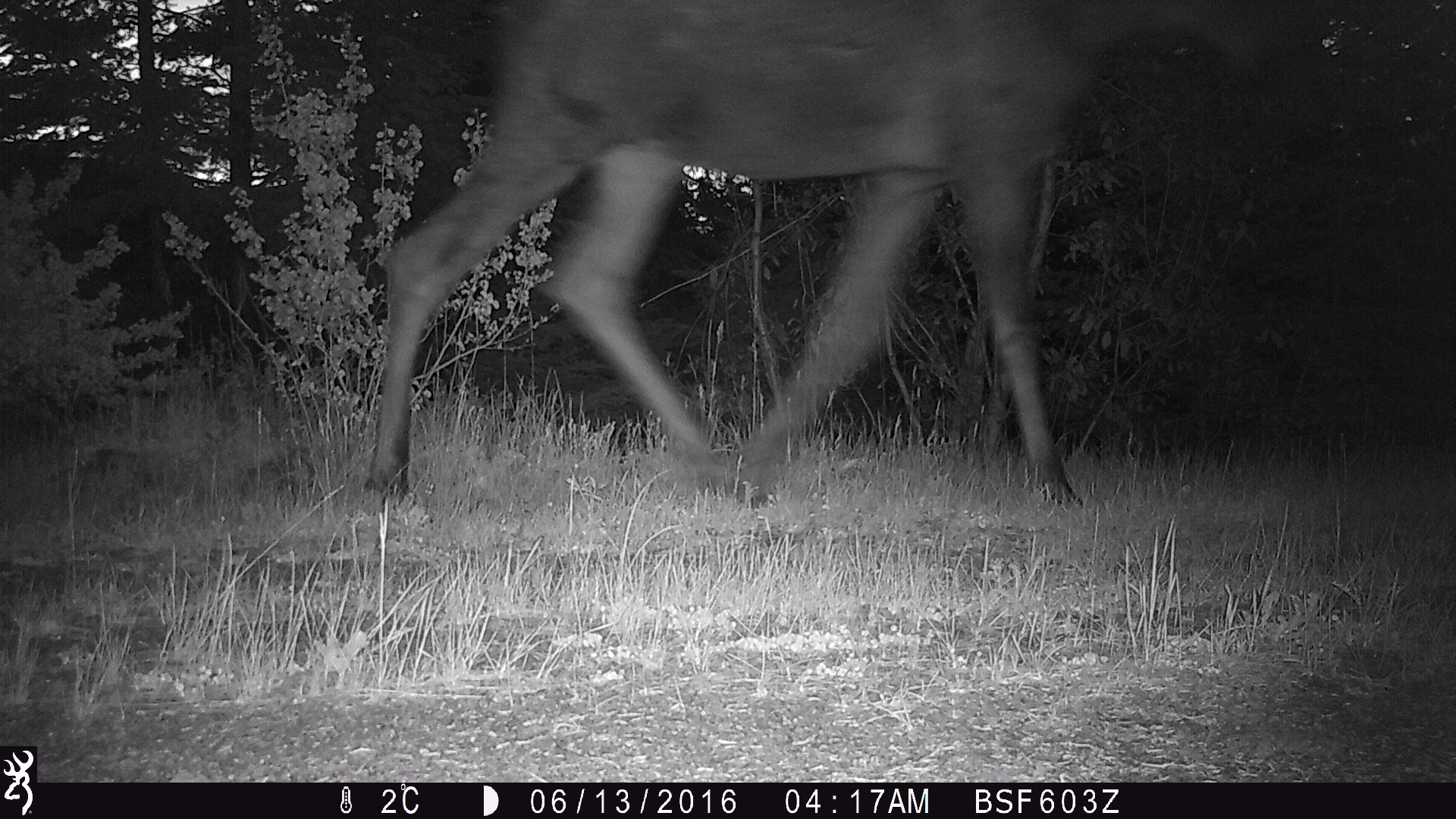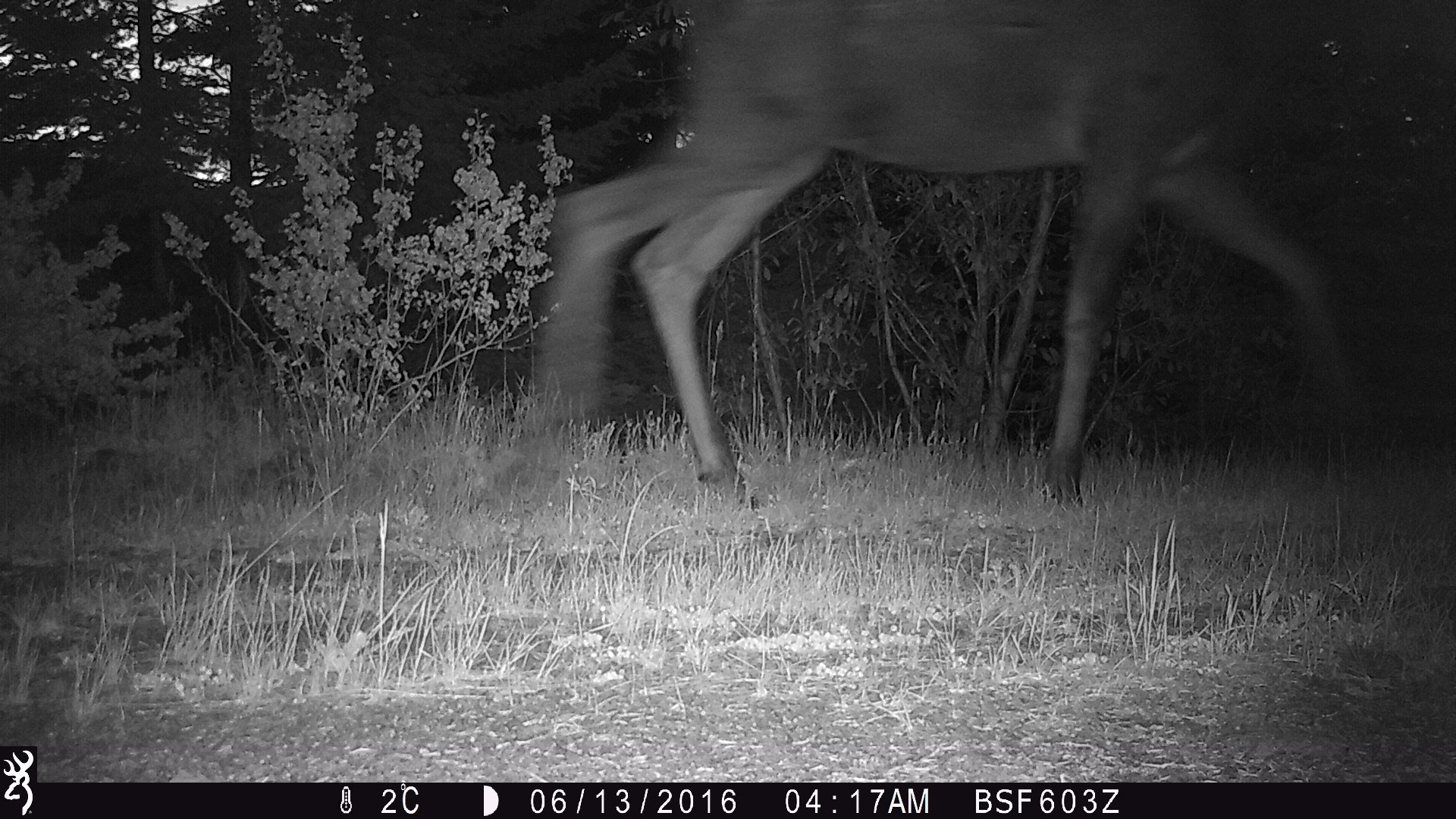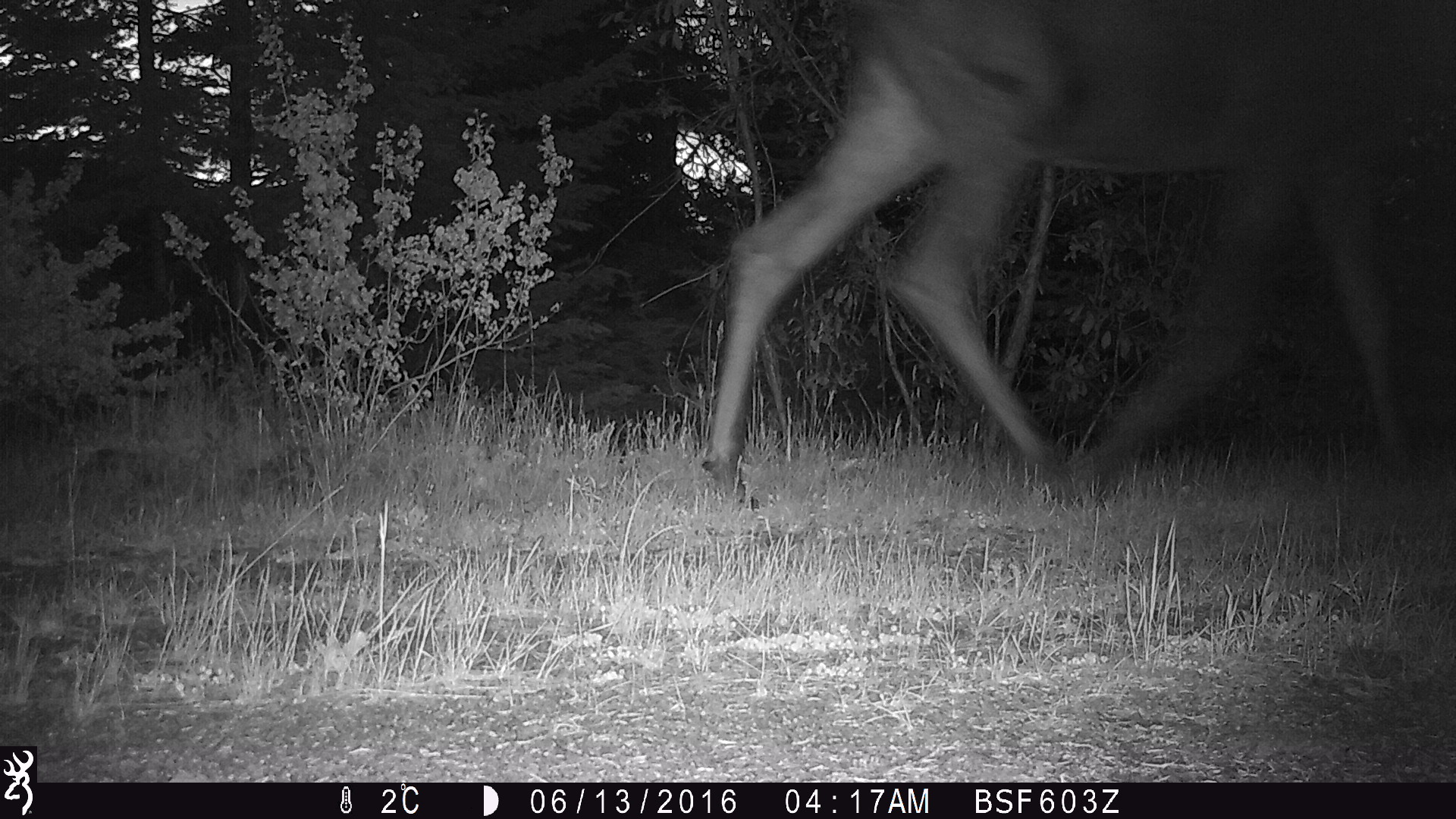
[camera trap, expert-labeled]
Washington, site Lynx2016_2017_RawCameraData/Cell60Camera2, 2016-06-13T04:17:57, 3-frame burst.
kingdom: Animalia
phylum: Chordata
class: Mammalia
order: Artiodactyla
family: Bovidae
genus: Bos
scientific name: Bos taurus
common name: domestic cattle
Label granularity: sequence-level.